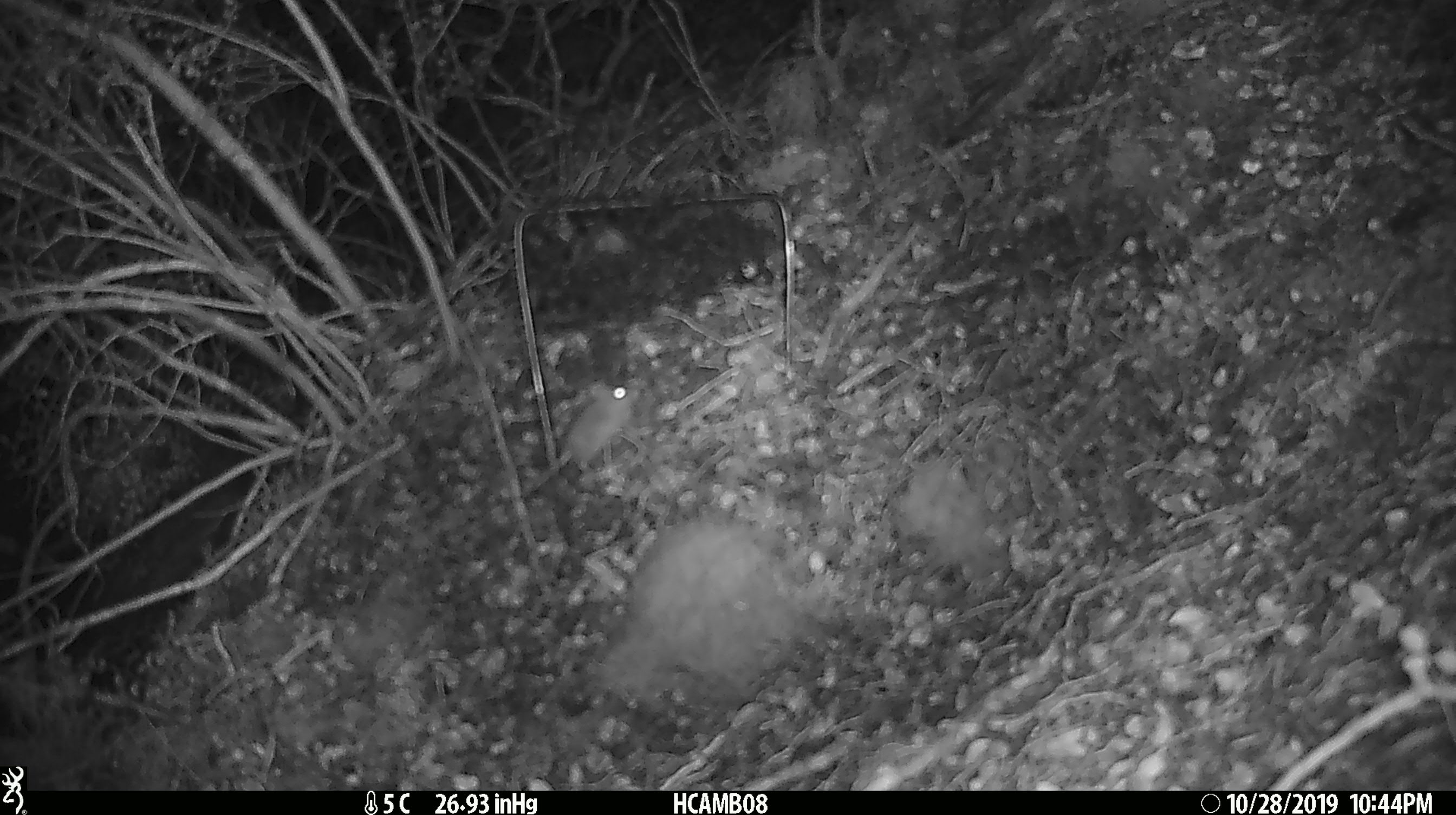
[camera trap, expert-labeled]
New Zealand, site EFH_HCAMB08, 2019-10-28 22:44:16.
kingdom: Animalia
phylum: Chordata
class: Mammalia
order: Rodentia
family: Muridae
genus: Mus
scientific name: Mus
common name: mouse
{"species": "mouse (Mus)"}